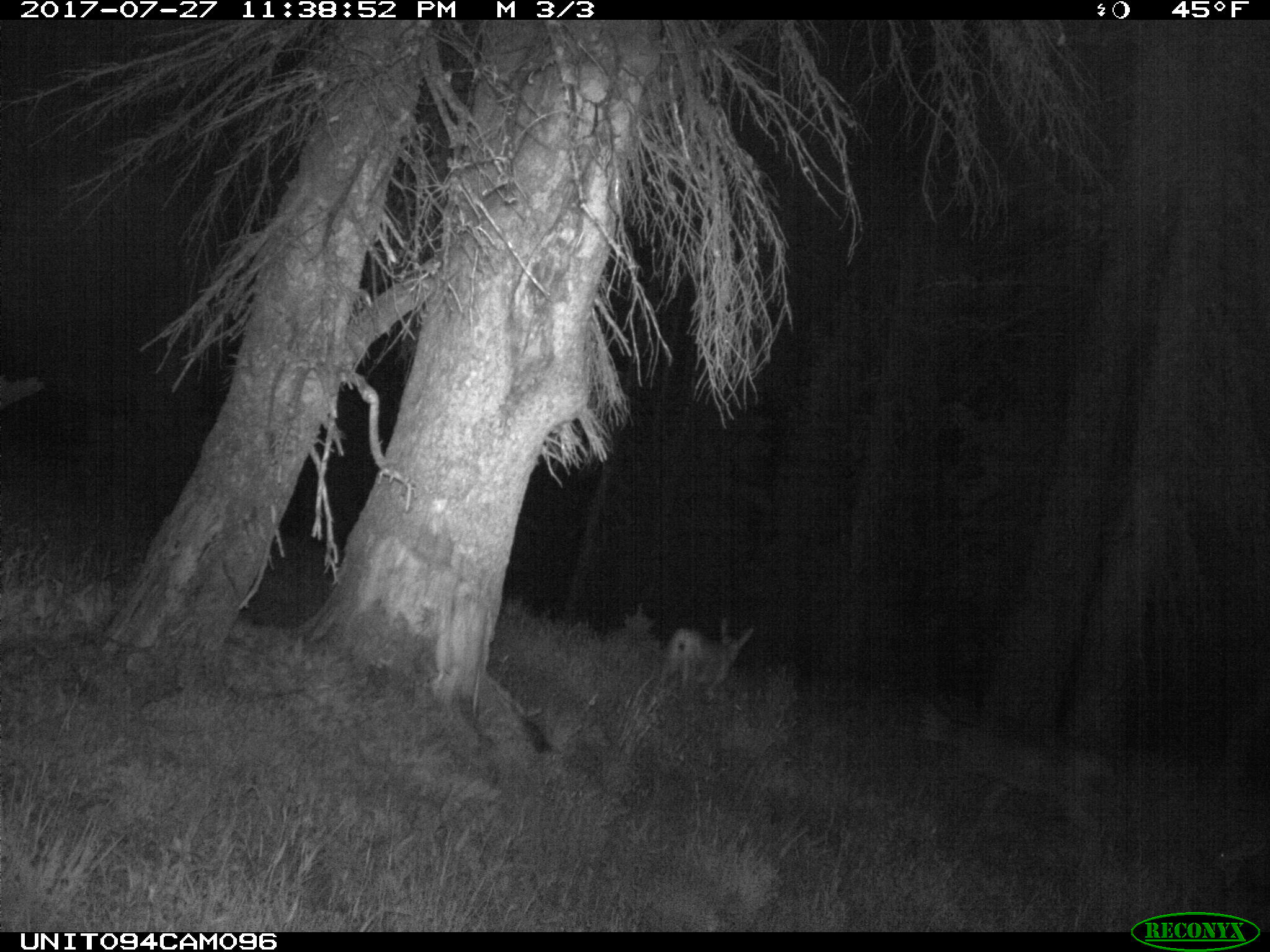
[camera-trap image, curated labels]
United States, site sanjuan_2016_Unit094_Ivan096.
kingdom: Animalia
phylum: Chordata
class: Mammalia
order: Artiodactyla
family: Cervidae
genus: Odocoileus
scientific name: Odocoileus hemionus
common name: mule deer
Odocoileus hemionus (mule deer).